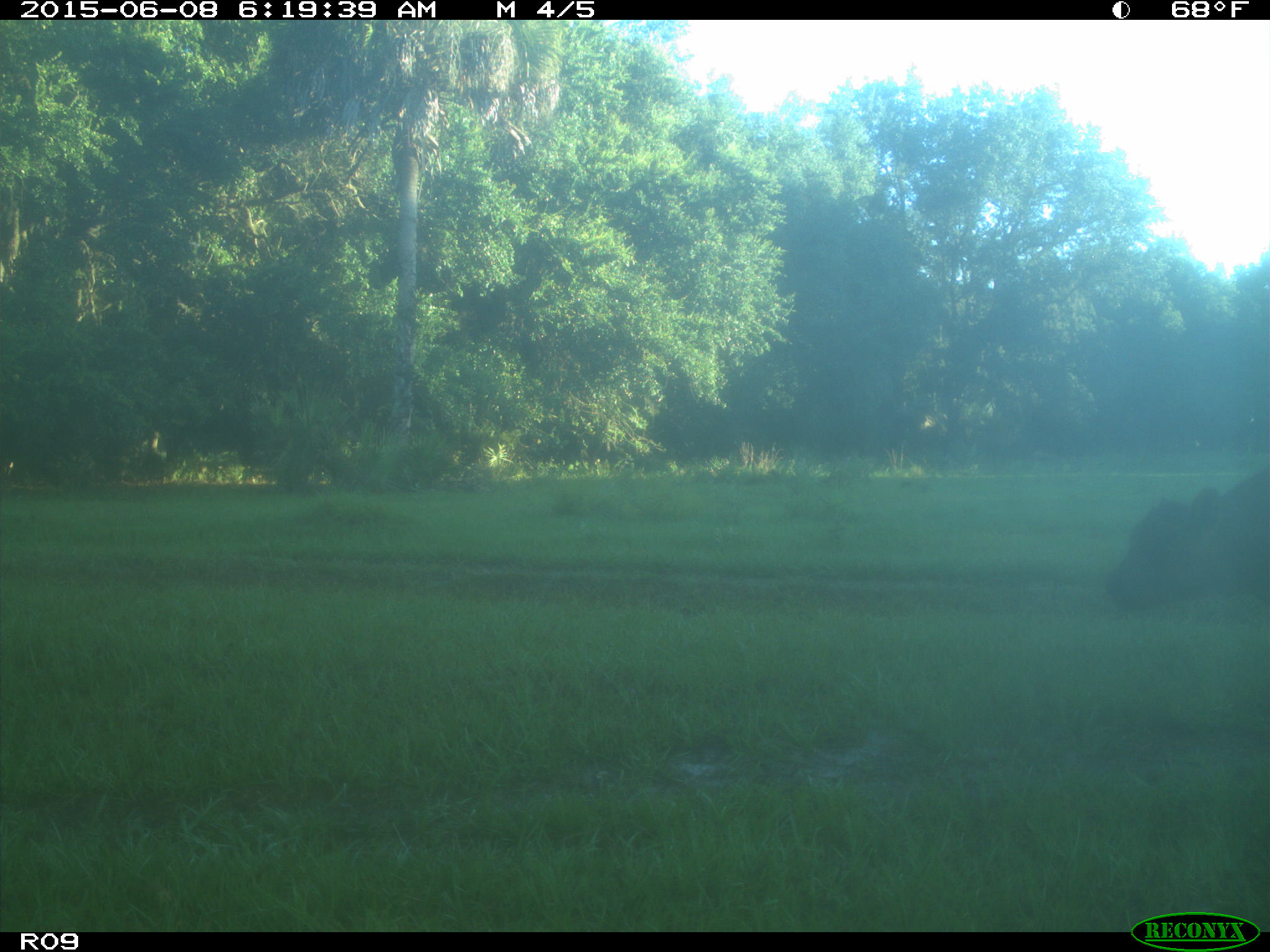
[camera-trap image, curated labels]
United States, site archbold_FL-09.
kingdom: Animalia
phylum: Chordata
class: Mammalia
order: Artiodactyla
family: Bovidae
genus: Bos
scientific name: Bos taurus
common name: domestic cow